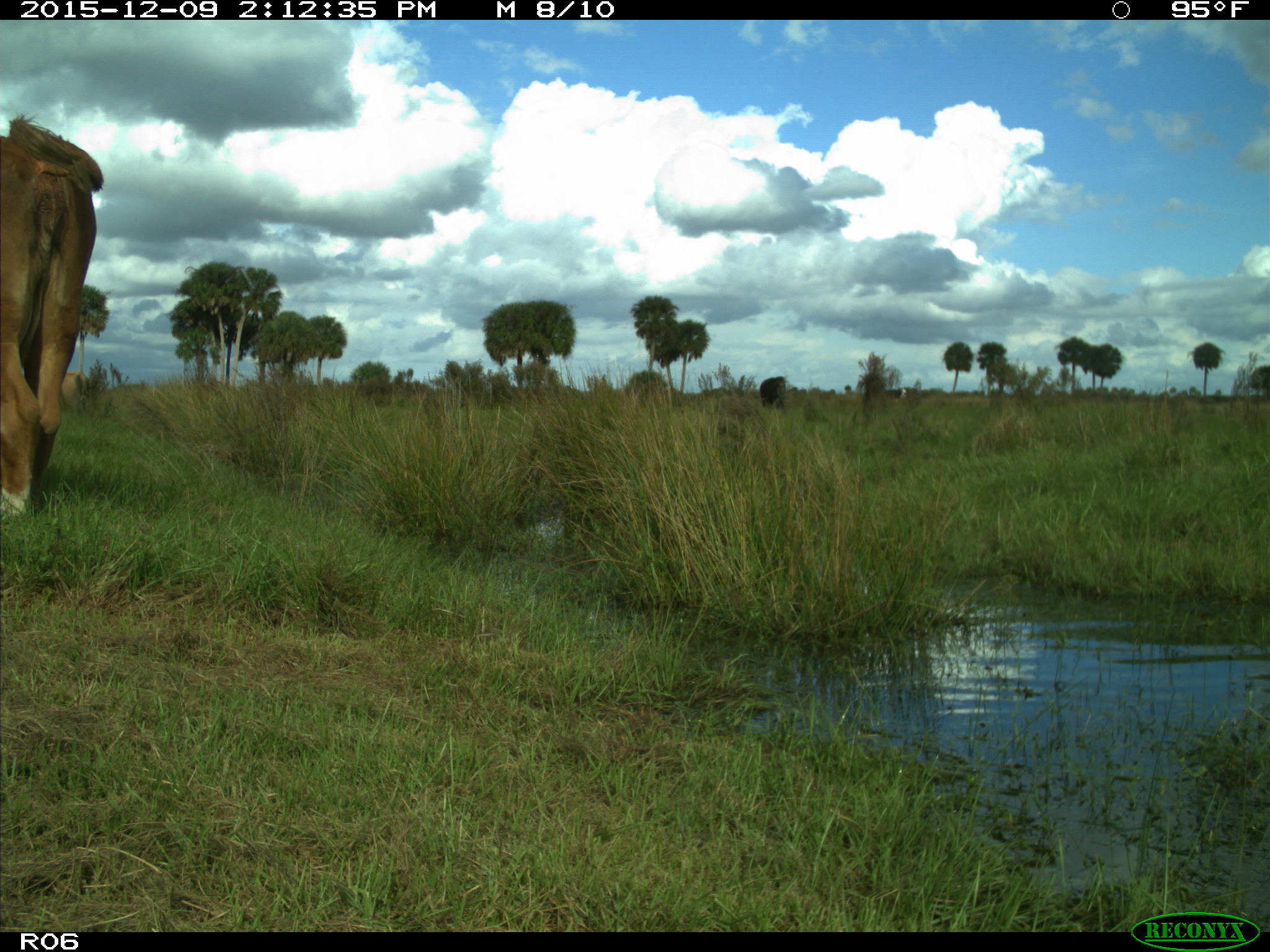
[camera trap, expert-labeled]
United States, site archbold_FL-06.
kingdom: Animalia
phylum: Chordata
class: Mammalia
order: Artiodactyla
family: Bovidae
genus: Bos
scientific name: Bos taurus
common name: domestic cow